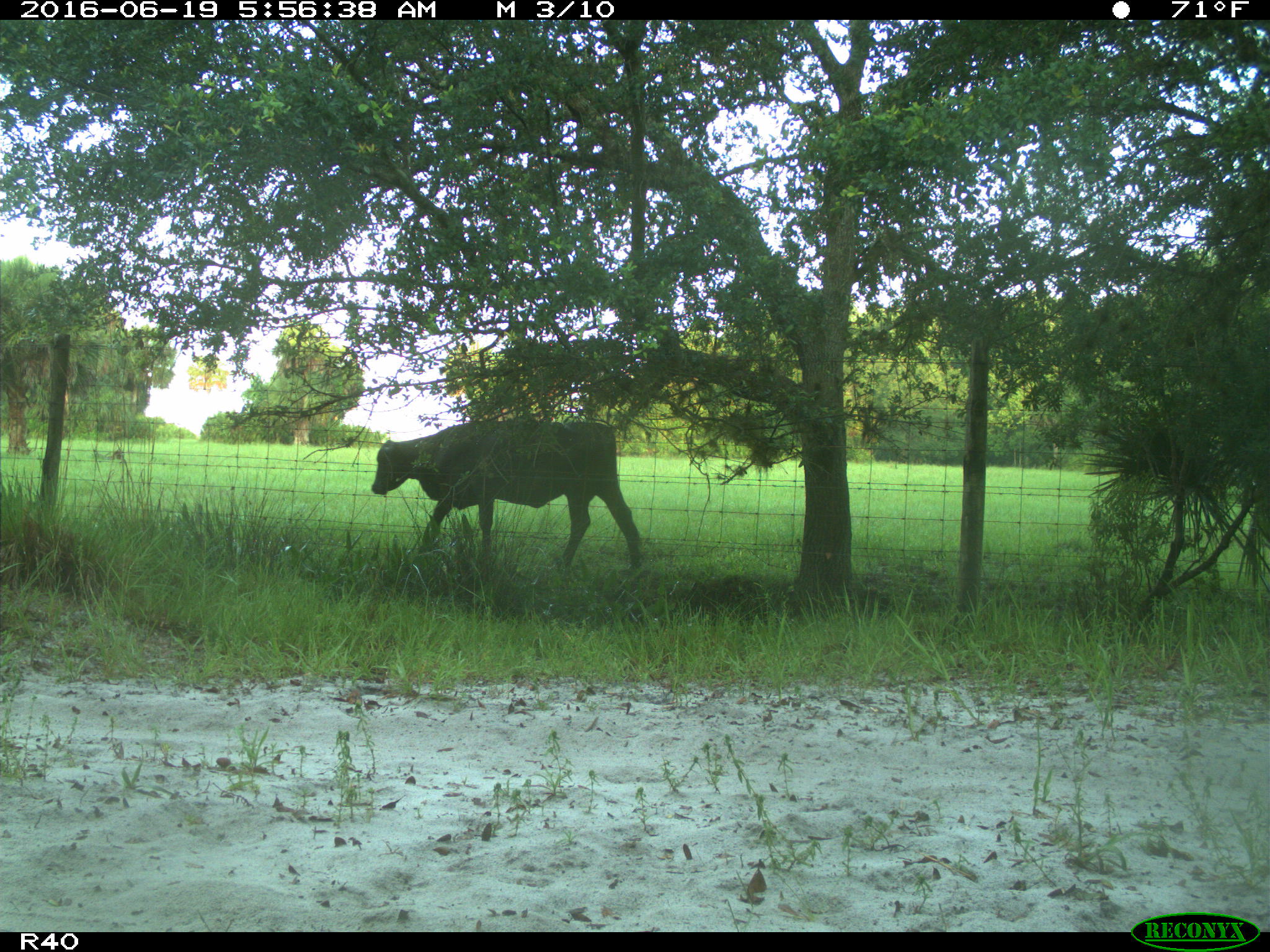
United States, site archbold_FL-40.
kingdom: Animalia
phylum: Chordata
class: Mammalia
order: Artiodactyla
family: Bovidae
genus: Bos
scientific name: Bos taurus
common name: domestic cow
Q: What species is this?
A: Bos taurus (domestic cow).